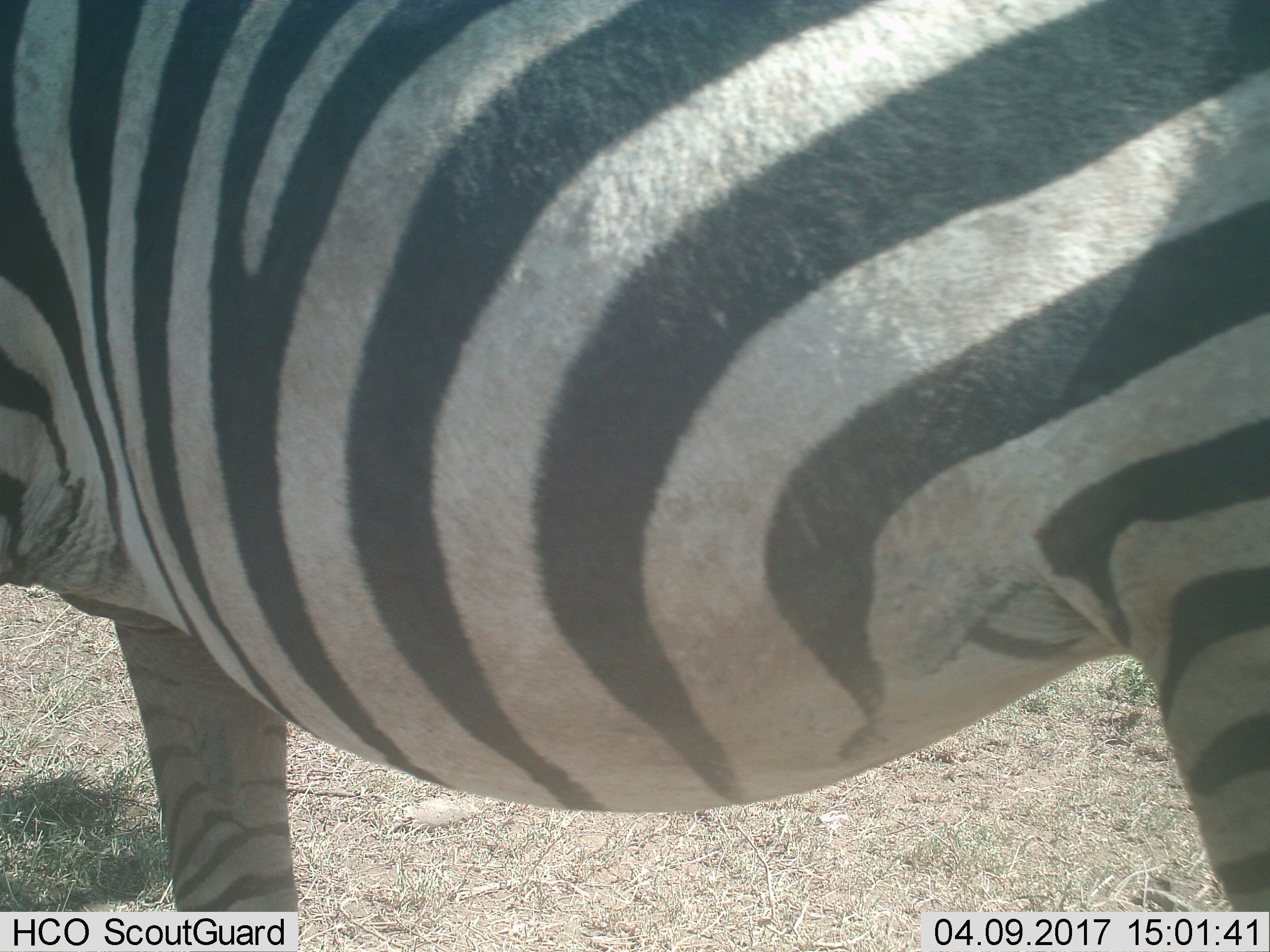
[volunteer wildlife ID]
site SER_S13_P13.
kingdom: Animalia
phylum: Chordata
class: Mammalia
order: Perissodactyla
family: Equidae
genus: Equus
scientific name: Equus quagga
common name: plains zebra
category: zebraplains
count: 1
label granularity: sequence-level